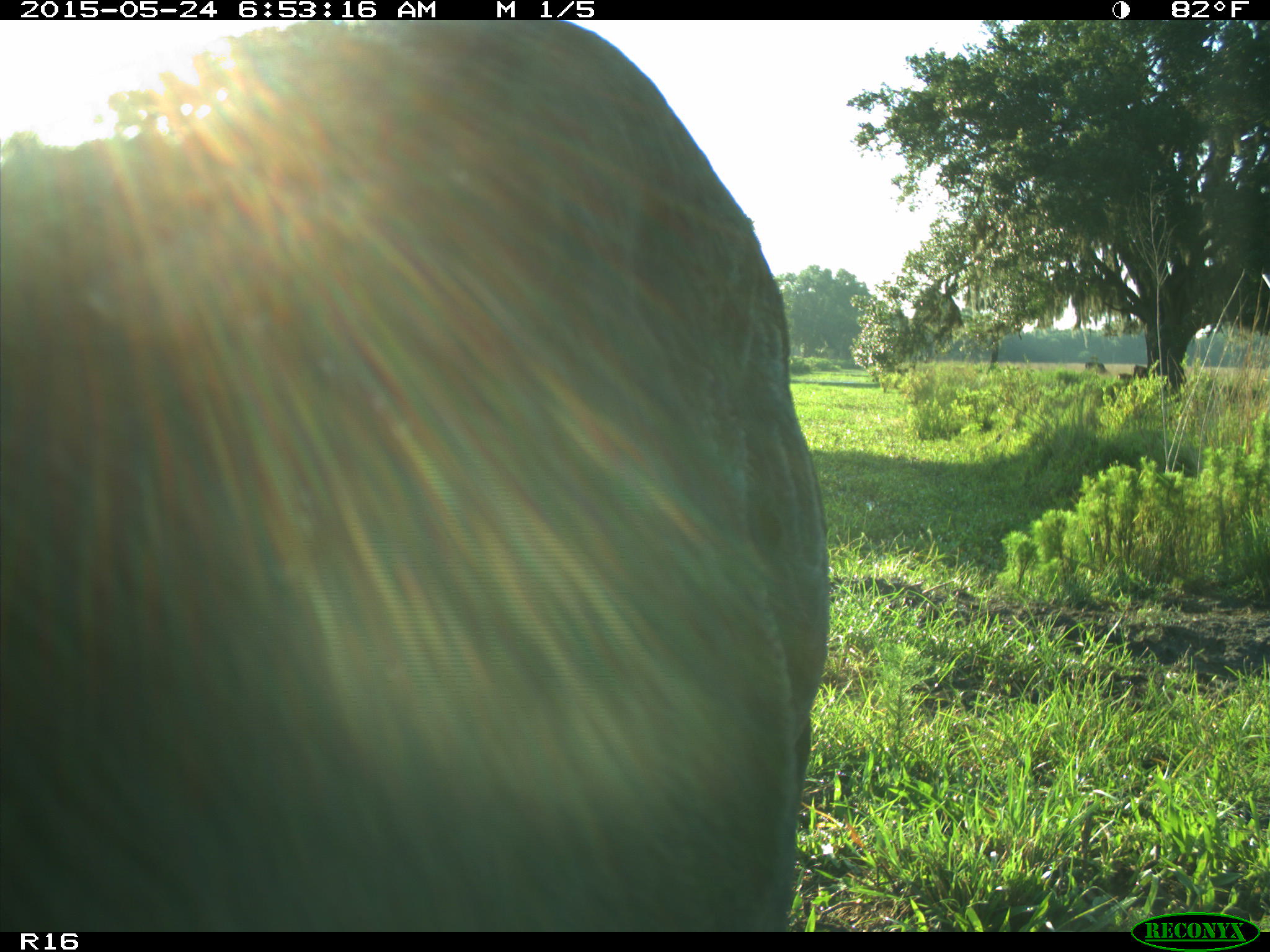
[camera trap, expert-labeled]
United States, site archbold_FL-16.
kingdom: Animalia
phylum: Chordata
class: Mammalia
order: Artiodactyla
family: Bovidae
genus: Bos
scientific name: Bos taurus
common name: domestic cow